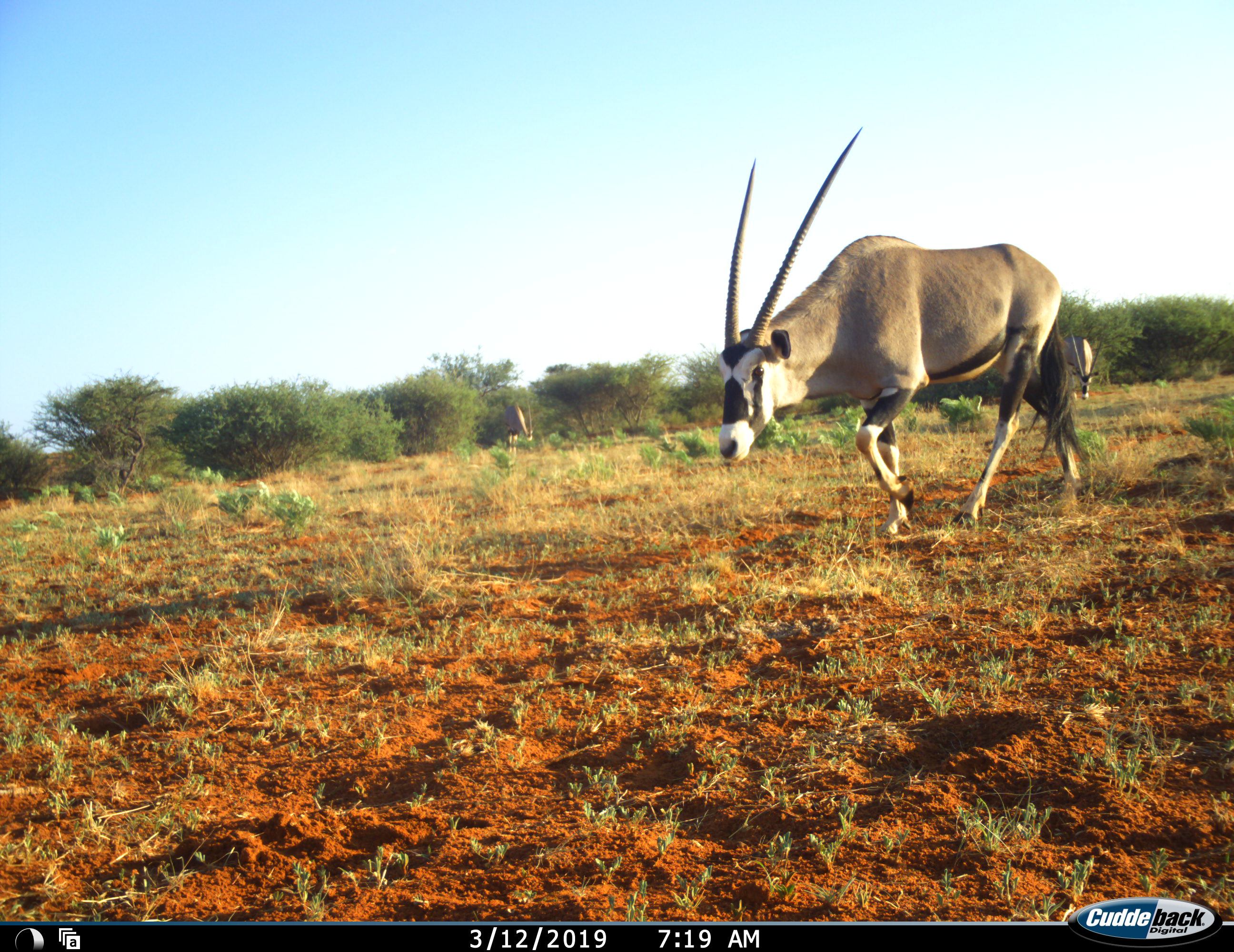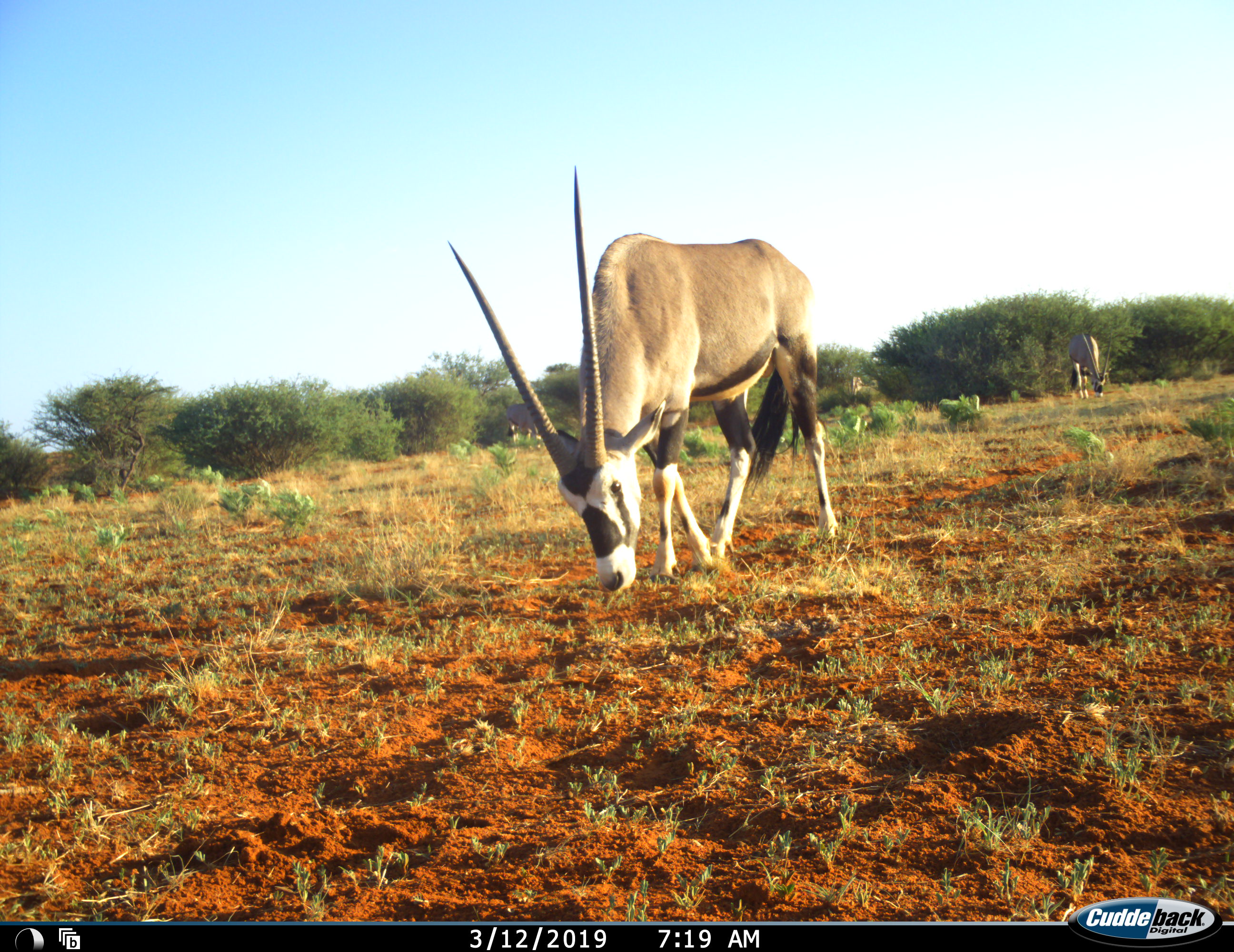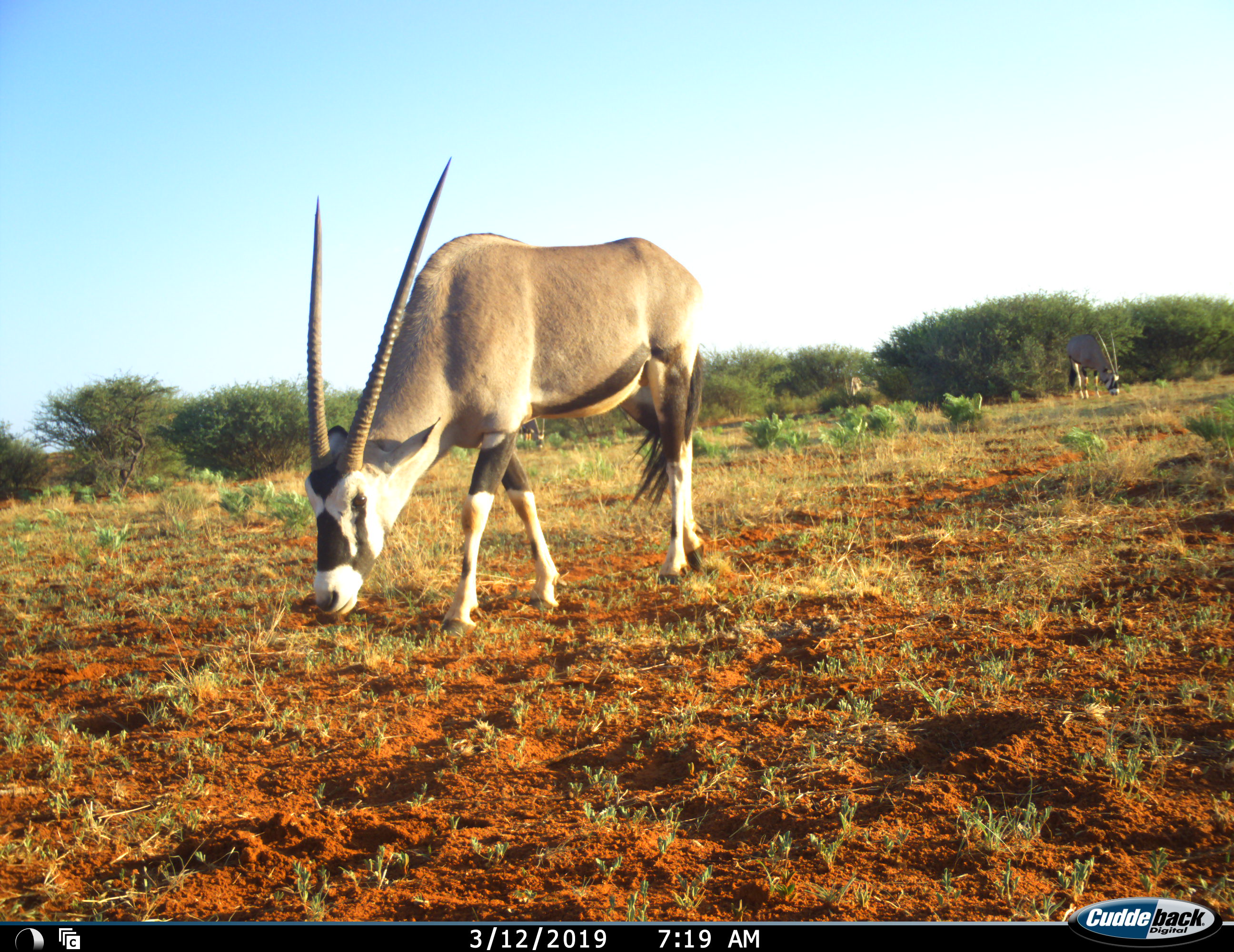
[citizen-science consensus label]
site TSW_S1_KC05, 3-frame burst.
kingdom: Animalia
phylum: Chordata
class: Mammalia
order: Artiodactyla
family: Bovidae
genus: Oryx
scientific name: Oryx gazella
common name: gemsbok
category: oryx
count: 4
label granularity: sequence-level